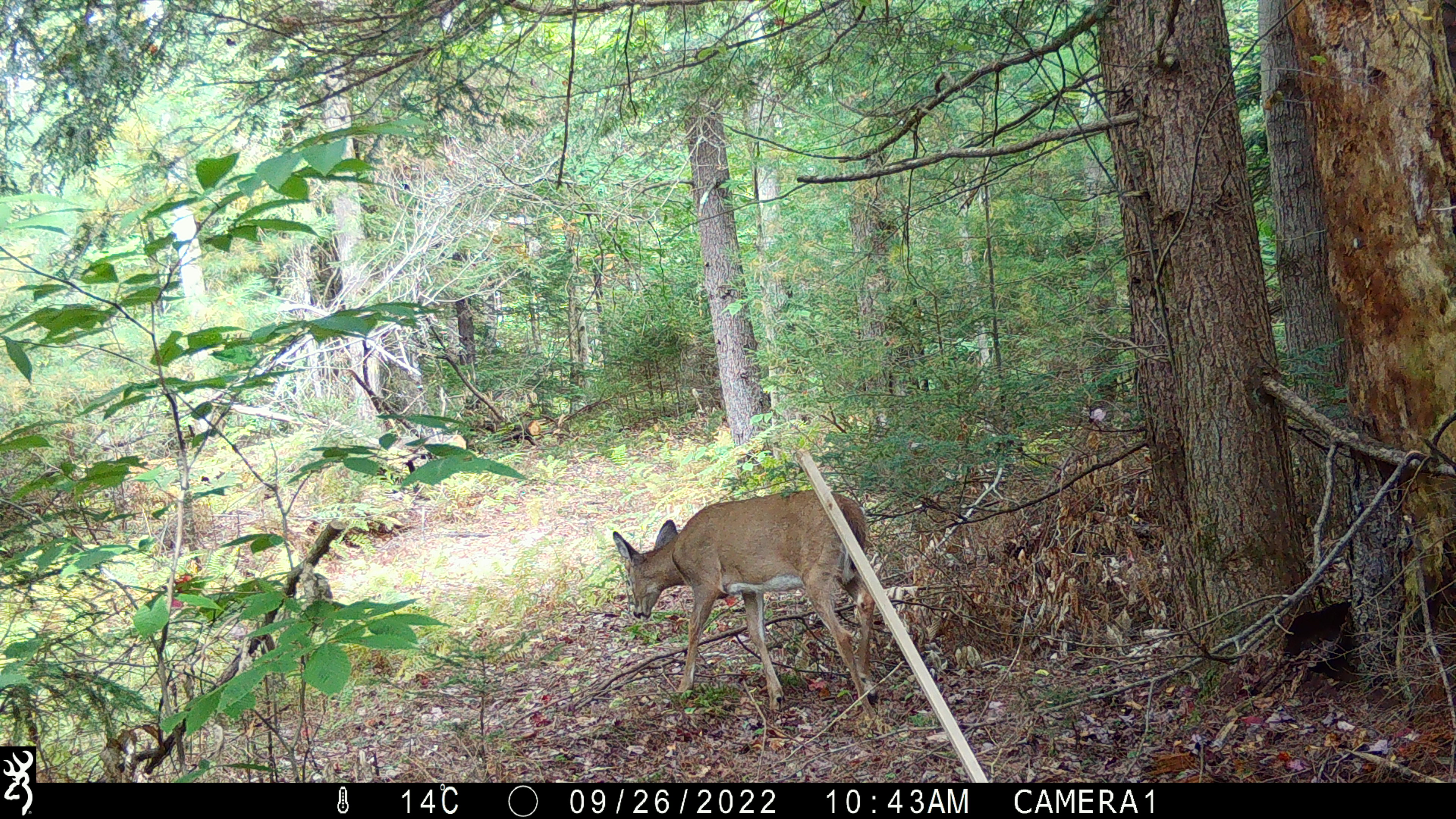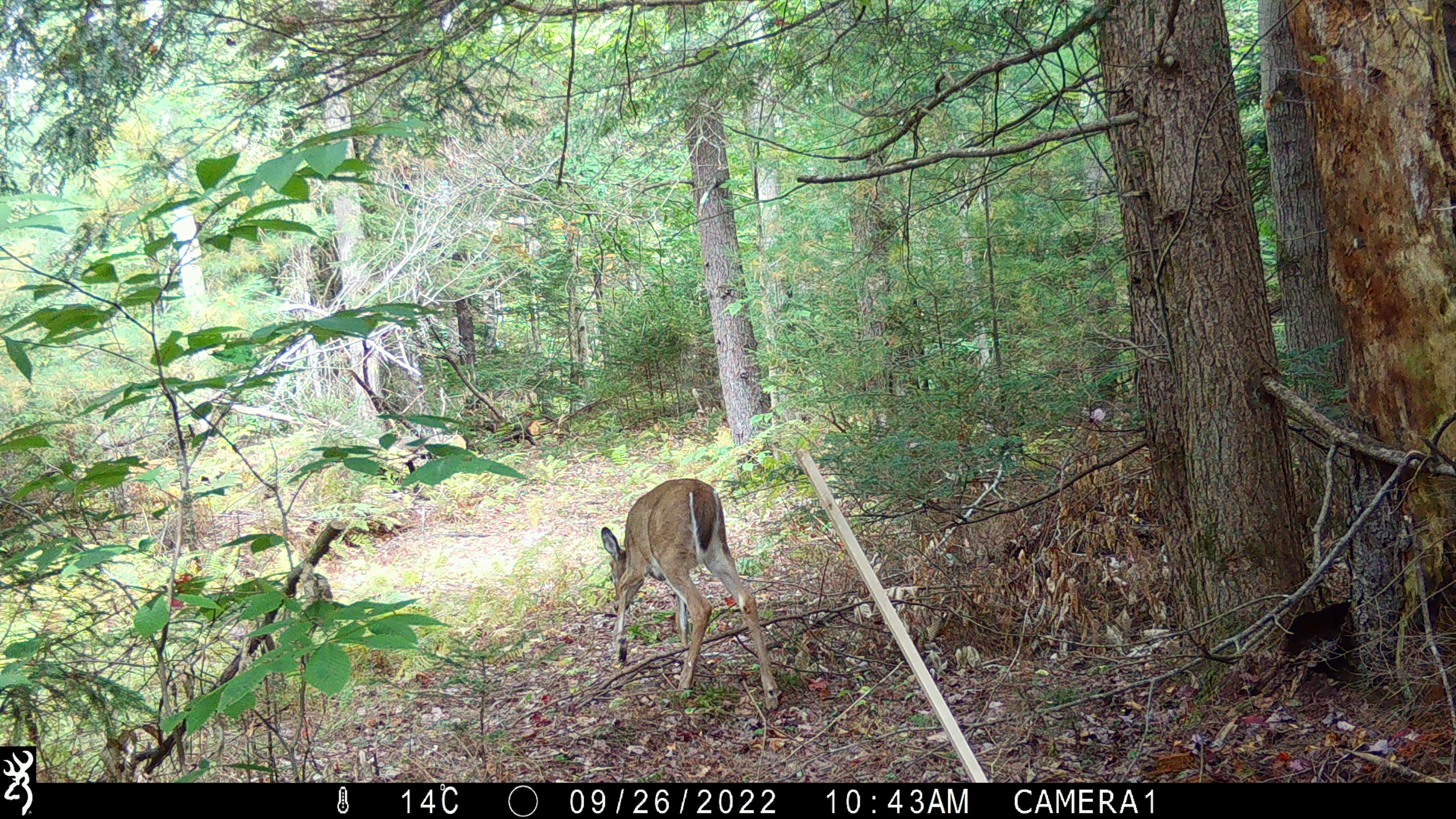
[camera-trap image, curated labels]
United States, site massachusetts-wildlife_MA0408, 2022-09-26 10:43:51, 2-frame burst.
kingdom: Animalia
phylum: Chordata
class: Mammalia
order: Artiodactyla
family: Cervidae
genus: Odocoileus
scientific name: Odocoileus virginianus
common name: white-tailed deer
White-tailed deer (Odocoileus virginianus).